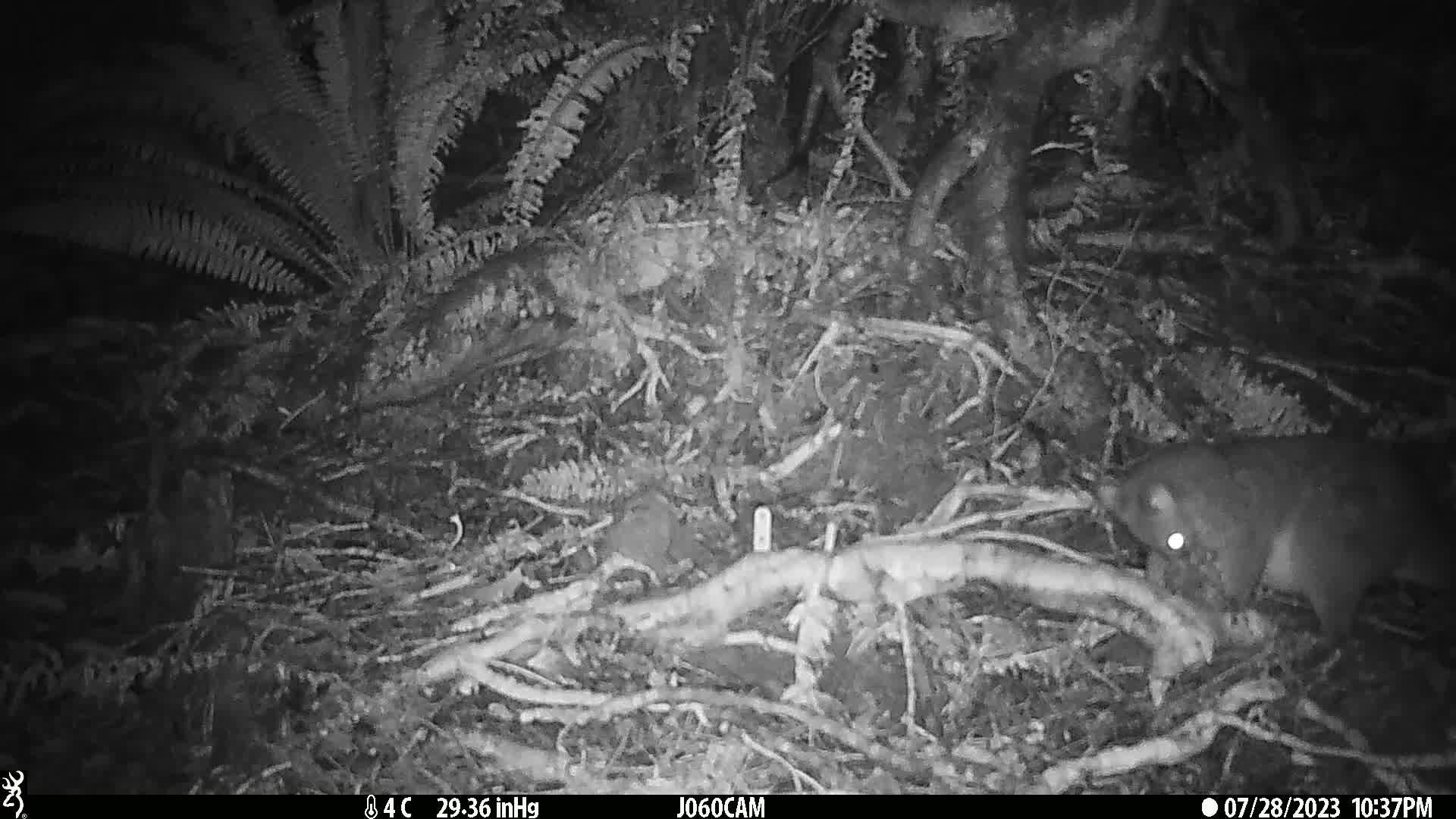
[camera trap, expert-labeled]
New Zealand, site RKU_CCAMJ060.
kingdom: Animalia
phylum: Chordata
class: Mammalia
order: Diprotodontia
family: Phalangeridae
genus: Trichosurus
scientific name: Trichosurus vulpecula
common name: common brushtail possum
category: possum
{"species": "possum (common brushtail possum) (Trichosurus vulpecula)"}